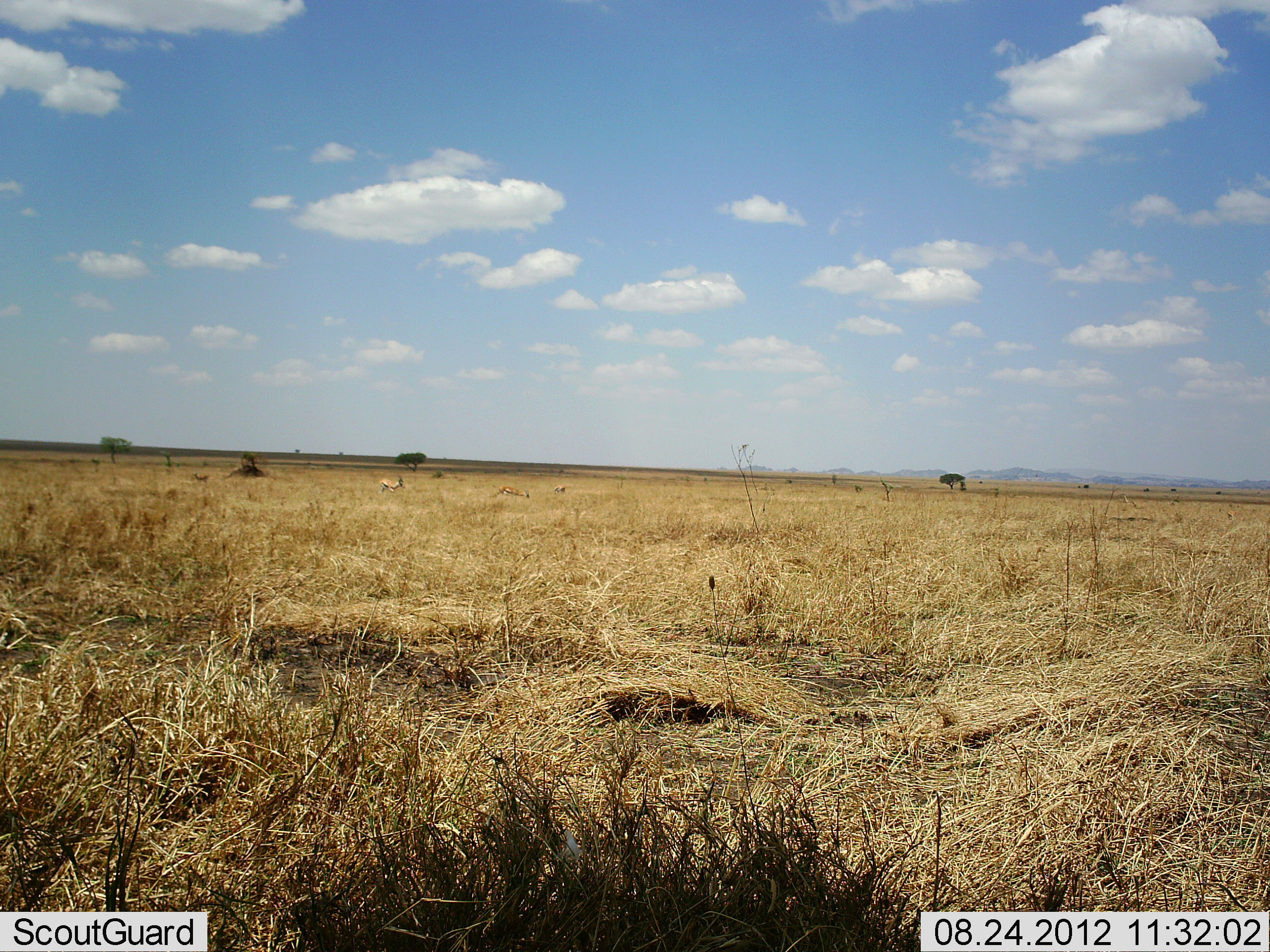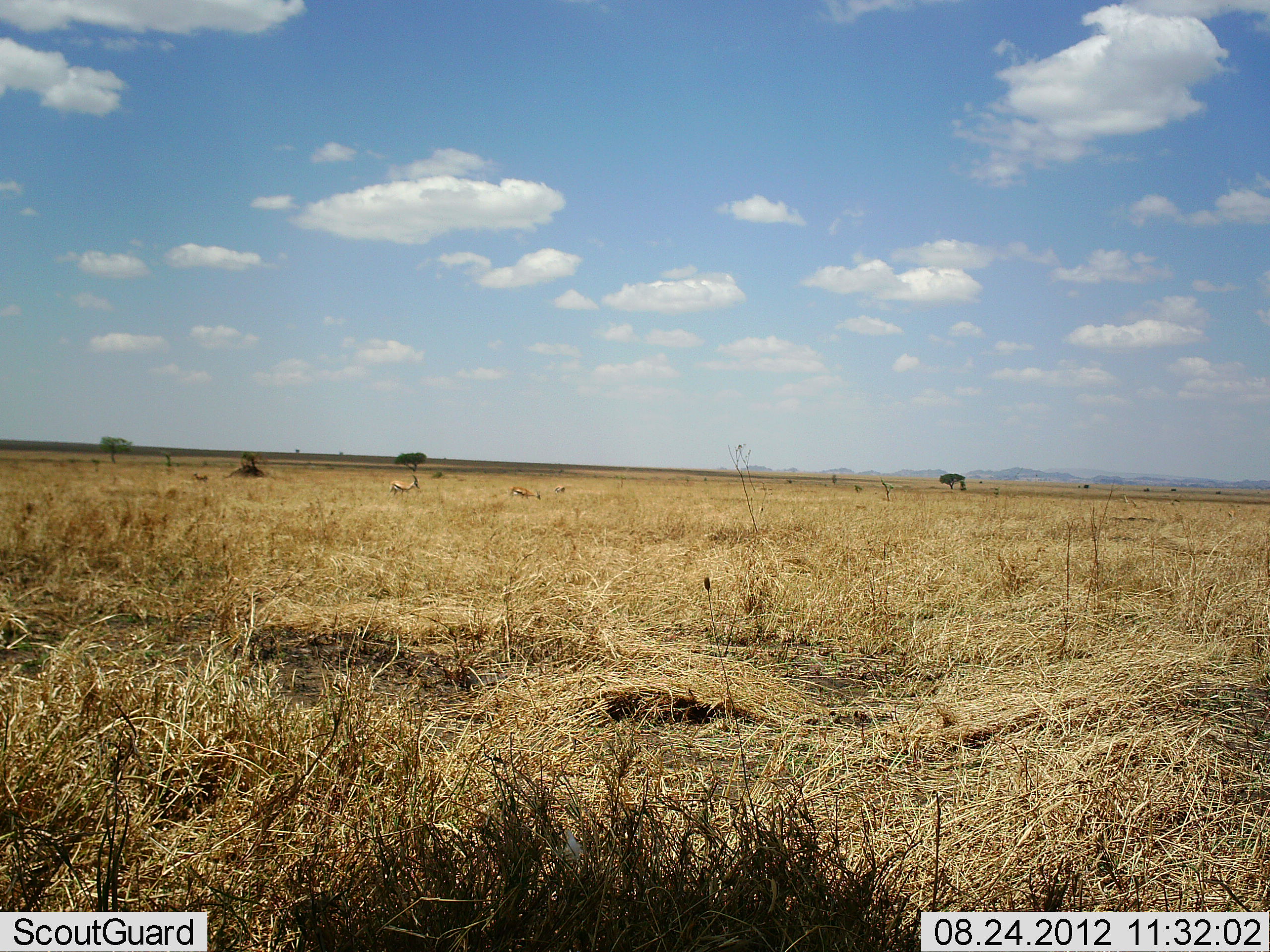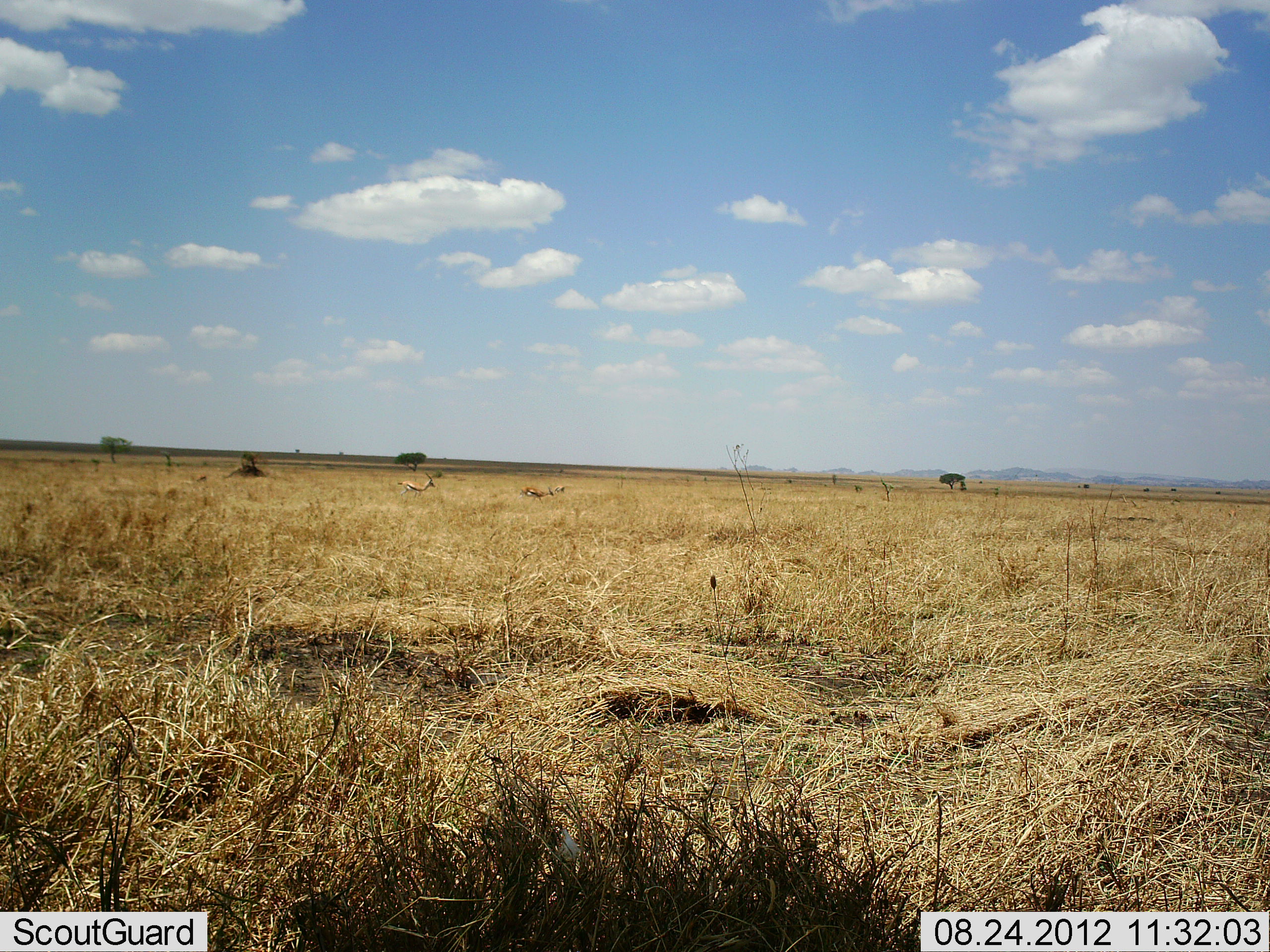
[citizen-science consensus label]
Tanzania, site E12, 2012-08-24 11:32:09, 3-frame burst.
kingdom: Animalia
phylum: Chordata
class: Mammalia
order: Artiodactyla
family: Bovidae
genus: Eudorcas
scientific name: Eudorcas thomsonii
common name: thomson's gazelle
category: gazellethomsons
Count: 3.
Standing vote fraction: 30%.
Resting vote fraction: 0%.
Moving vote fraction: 100%.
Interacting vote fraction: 0%.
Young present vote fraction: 0%.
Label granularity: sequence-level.